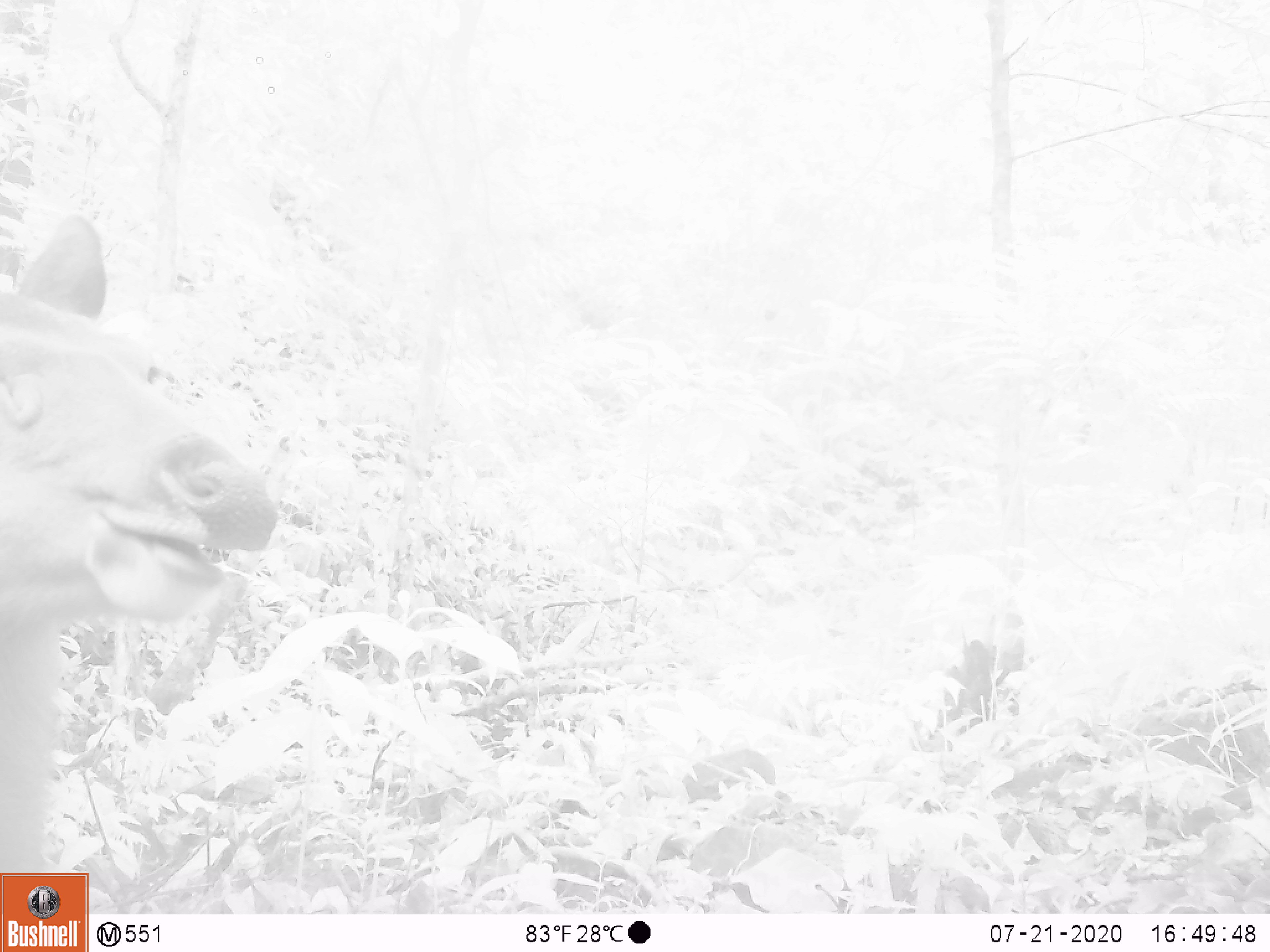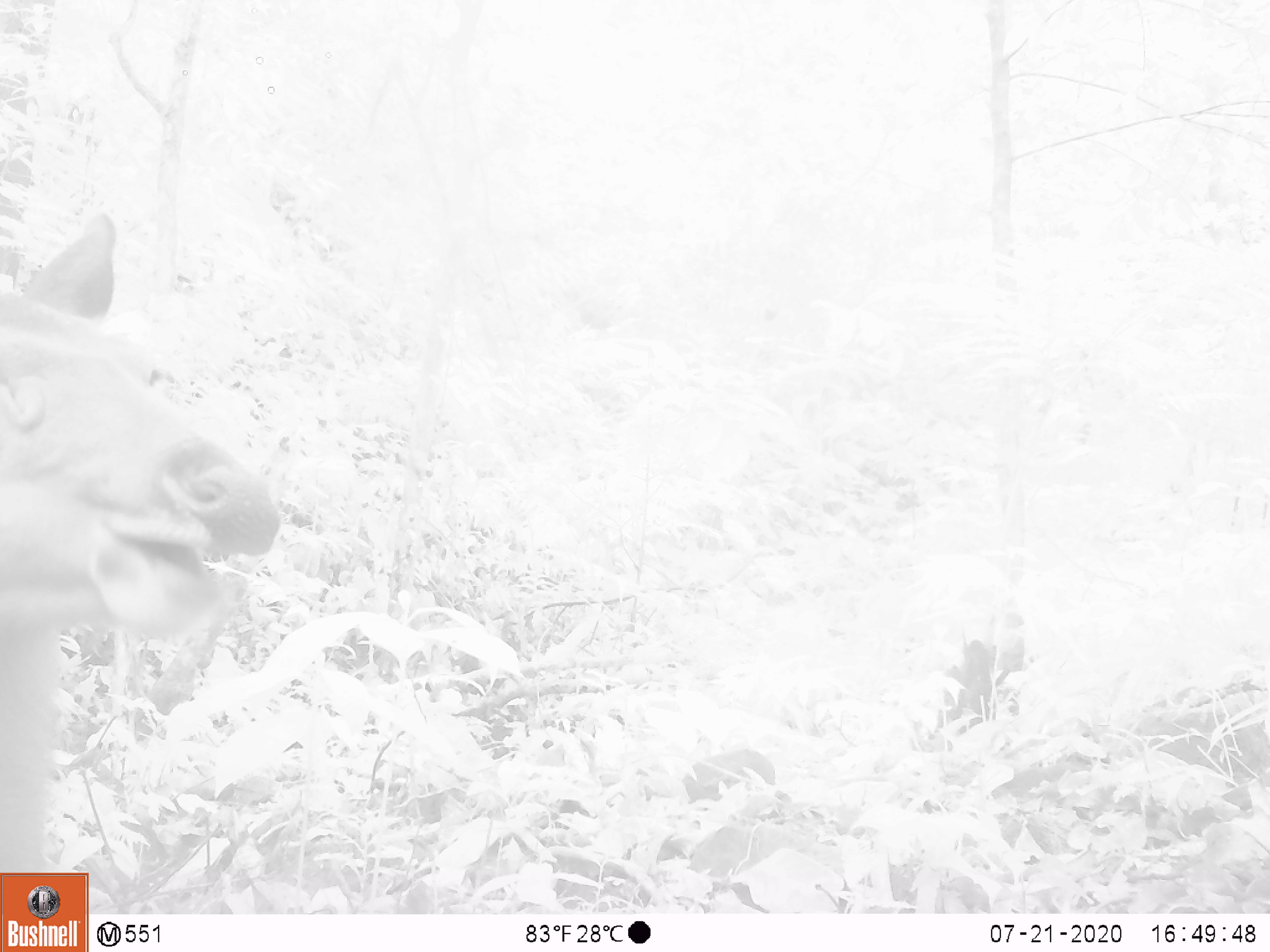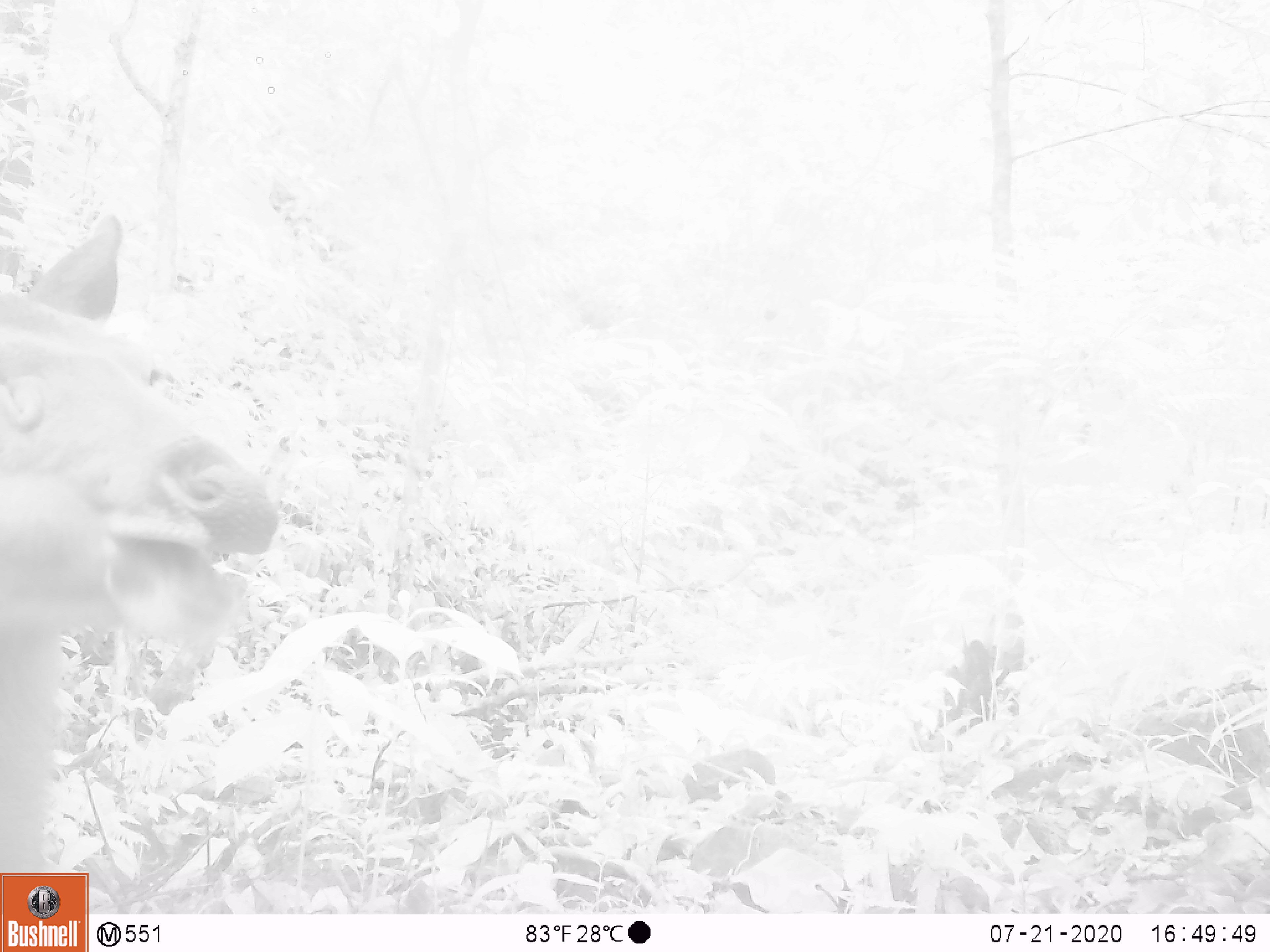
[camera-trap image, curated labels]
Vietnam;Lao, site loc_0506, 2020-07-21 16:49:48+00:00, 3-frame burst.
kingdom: Animalia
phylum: Chordata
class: Mammalia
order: Artiodactyla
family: Cervidae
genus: Rusa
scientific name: Rusa unicolor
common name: sambar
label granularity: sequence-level